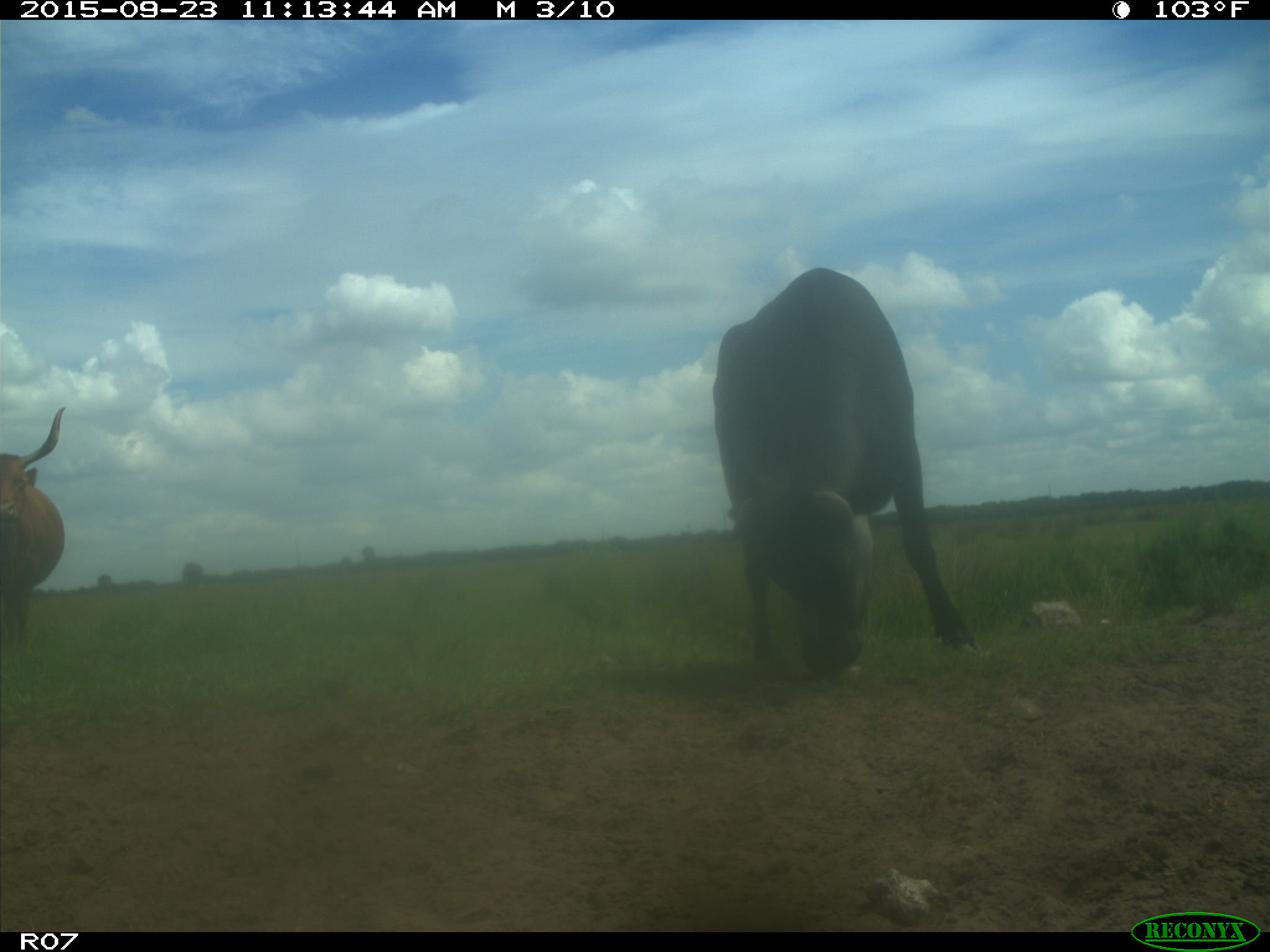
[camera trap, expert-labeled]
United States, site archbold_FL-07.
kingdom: Animalia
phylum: Chordata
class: Mammalia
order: Artiodactyla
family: Bovidae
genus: Bos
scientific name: Bos taurus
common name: domestic cow